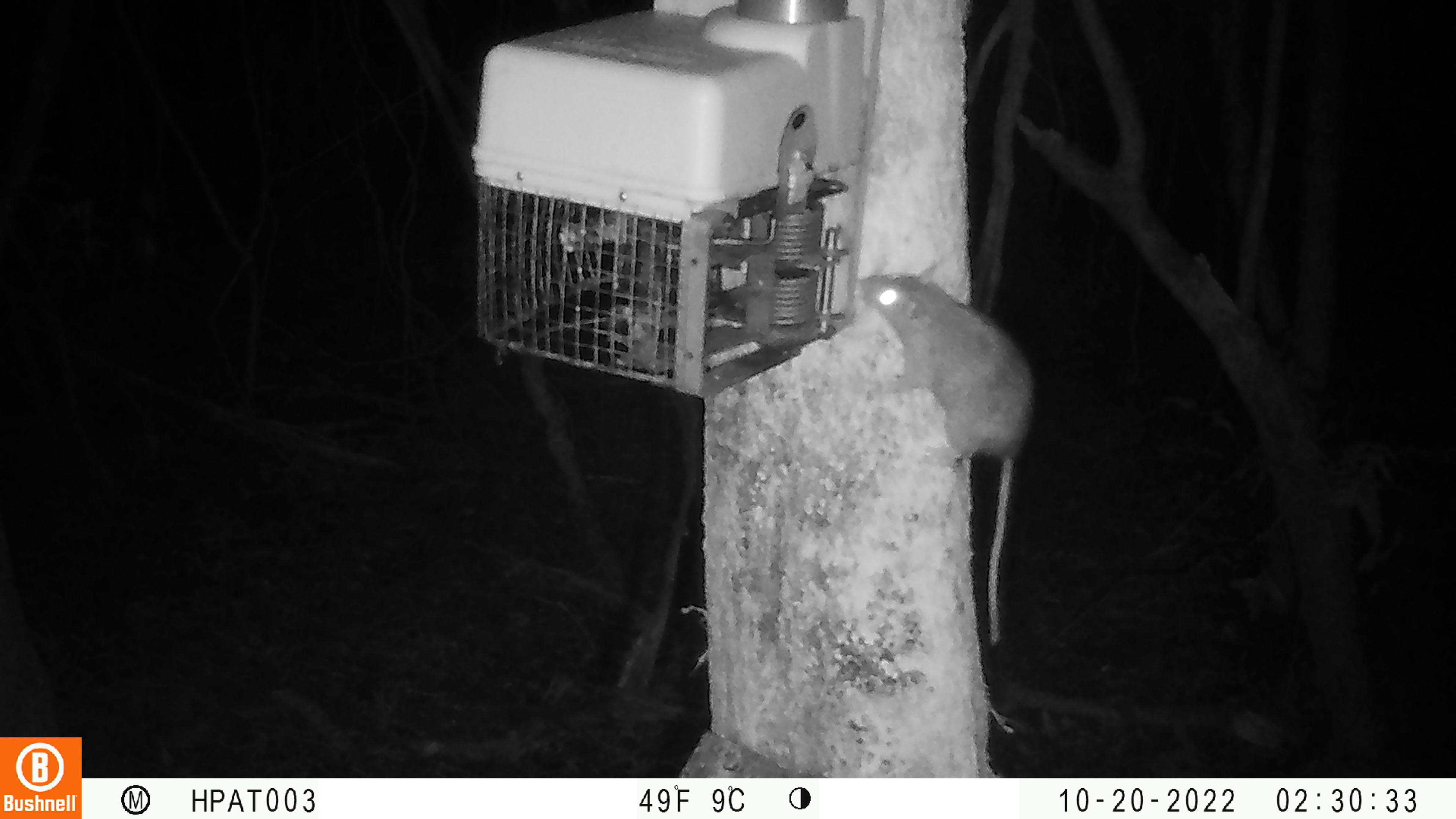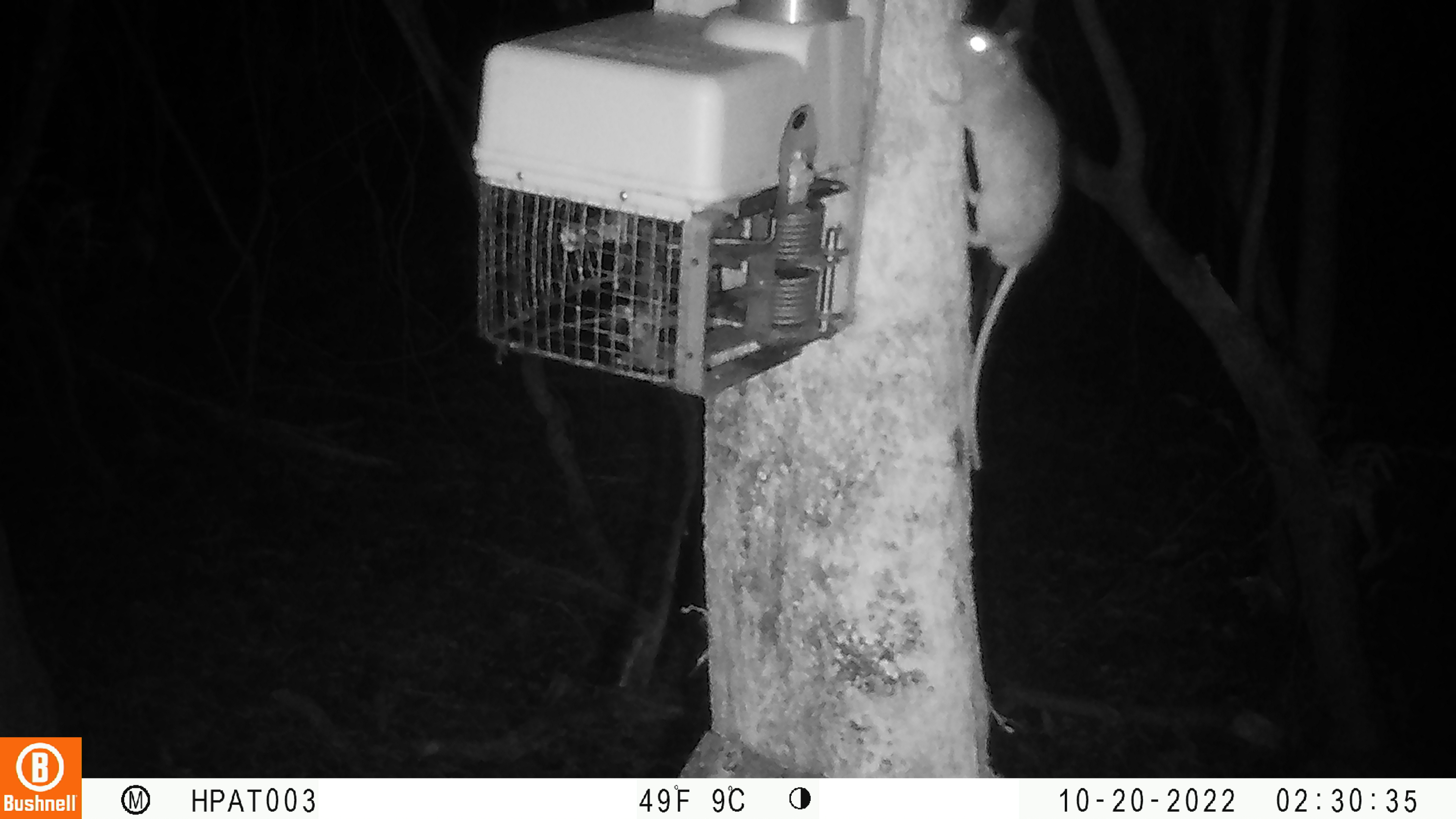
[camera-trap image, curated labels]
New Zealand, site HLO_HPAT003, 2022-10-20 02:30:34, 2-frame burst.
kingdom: Animalia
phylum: Chordata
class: Mammalia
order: Rodentia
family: Muridae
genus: Rattus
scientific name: Rattus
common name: rat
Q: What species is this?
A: Rat (Rattus).